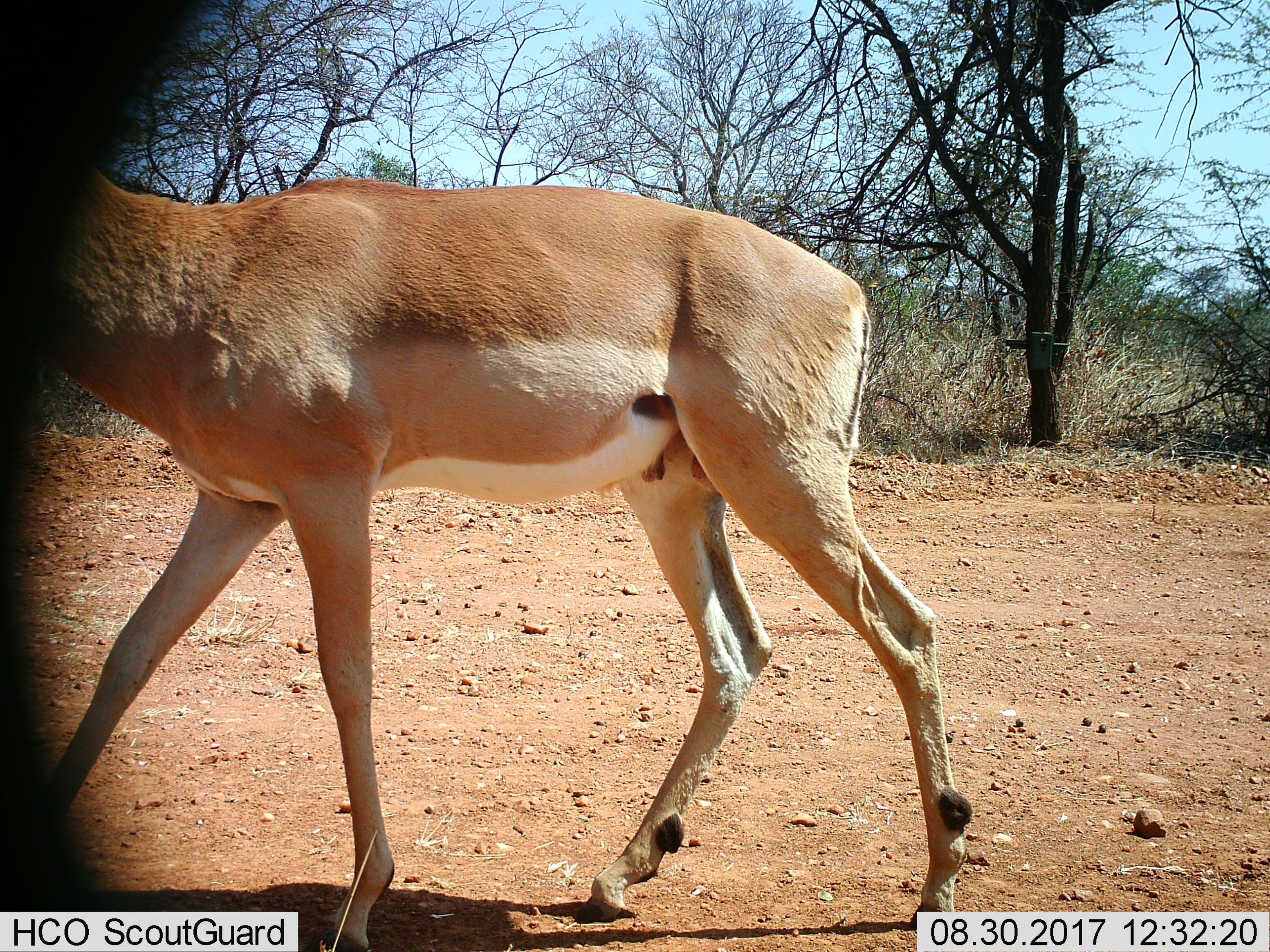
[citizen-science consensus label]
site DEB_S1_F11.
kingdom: Animalia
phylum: Chordata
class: Mammalia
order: Artiodactyla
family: Bovidae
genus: Aepyceros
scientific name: Aepyceros melampus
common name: impala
Impala (Aepyceros melampus), count 1. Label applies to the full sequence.